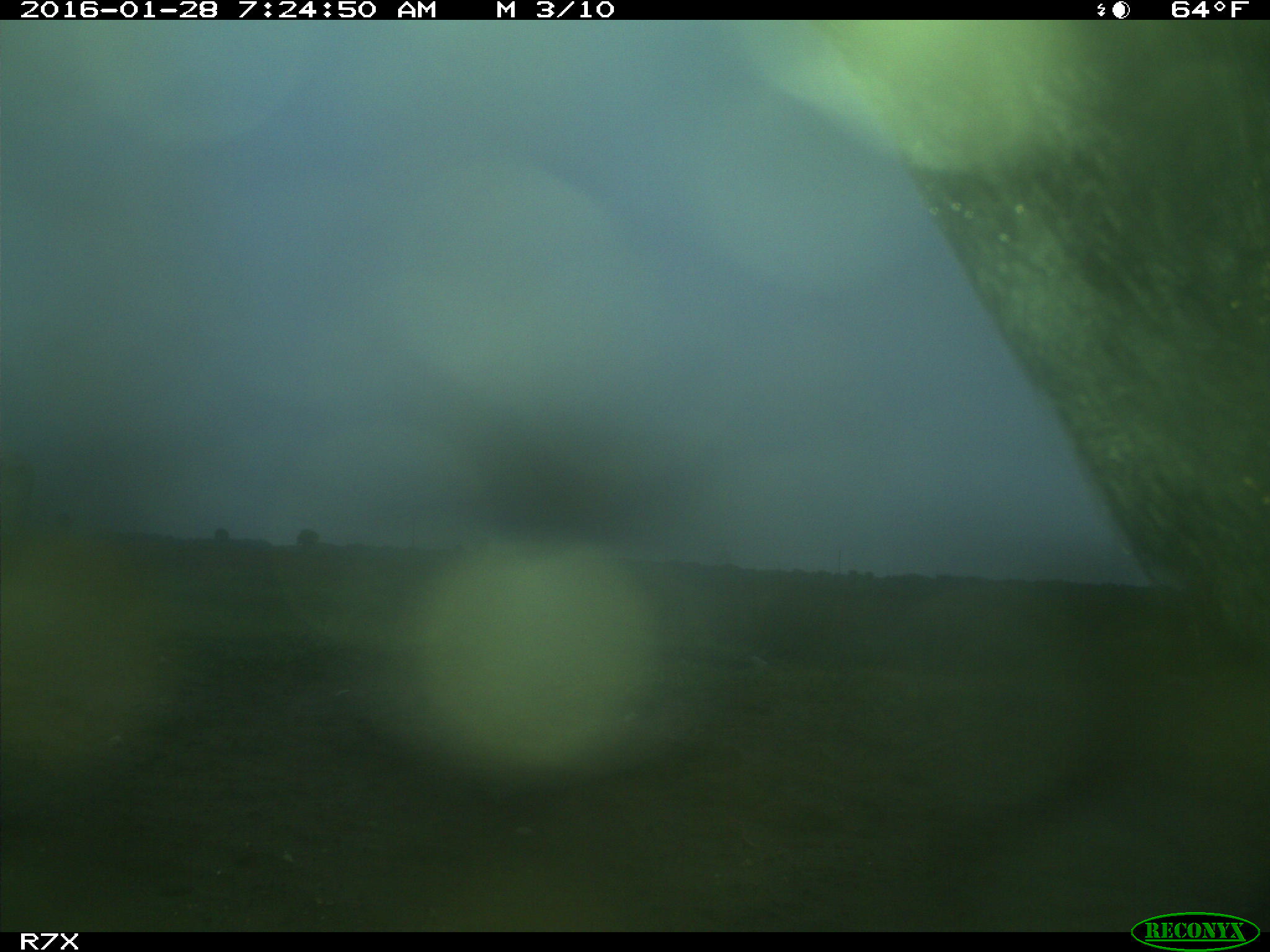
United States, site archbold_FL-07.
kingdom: Animalia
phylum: Chordata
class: Mammalia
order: Artiodactyla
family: Bovidae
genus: Bos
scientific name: Bos taurus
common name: domestic cow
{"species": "Bos taurus (domestic cow)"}